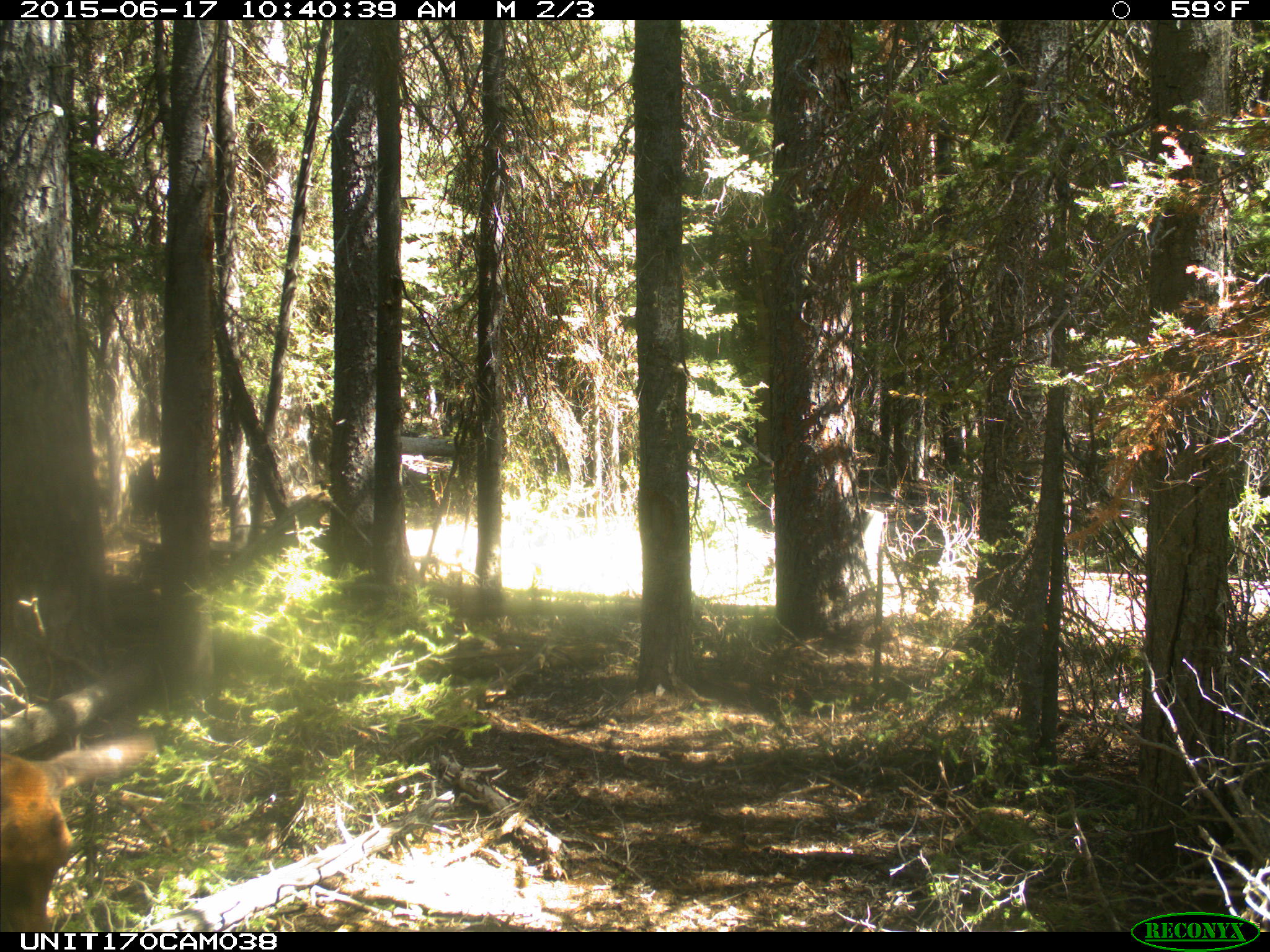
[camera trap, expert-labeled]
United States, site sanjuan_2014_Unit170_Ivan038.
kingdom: Animalia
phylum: Chordata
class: Mammalia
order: Artiodactyla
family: Cervidae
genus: Cervus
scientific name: Cervus elaphus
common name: red deer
Cervus elaphus (red deer).